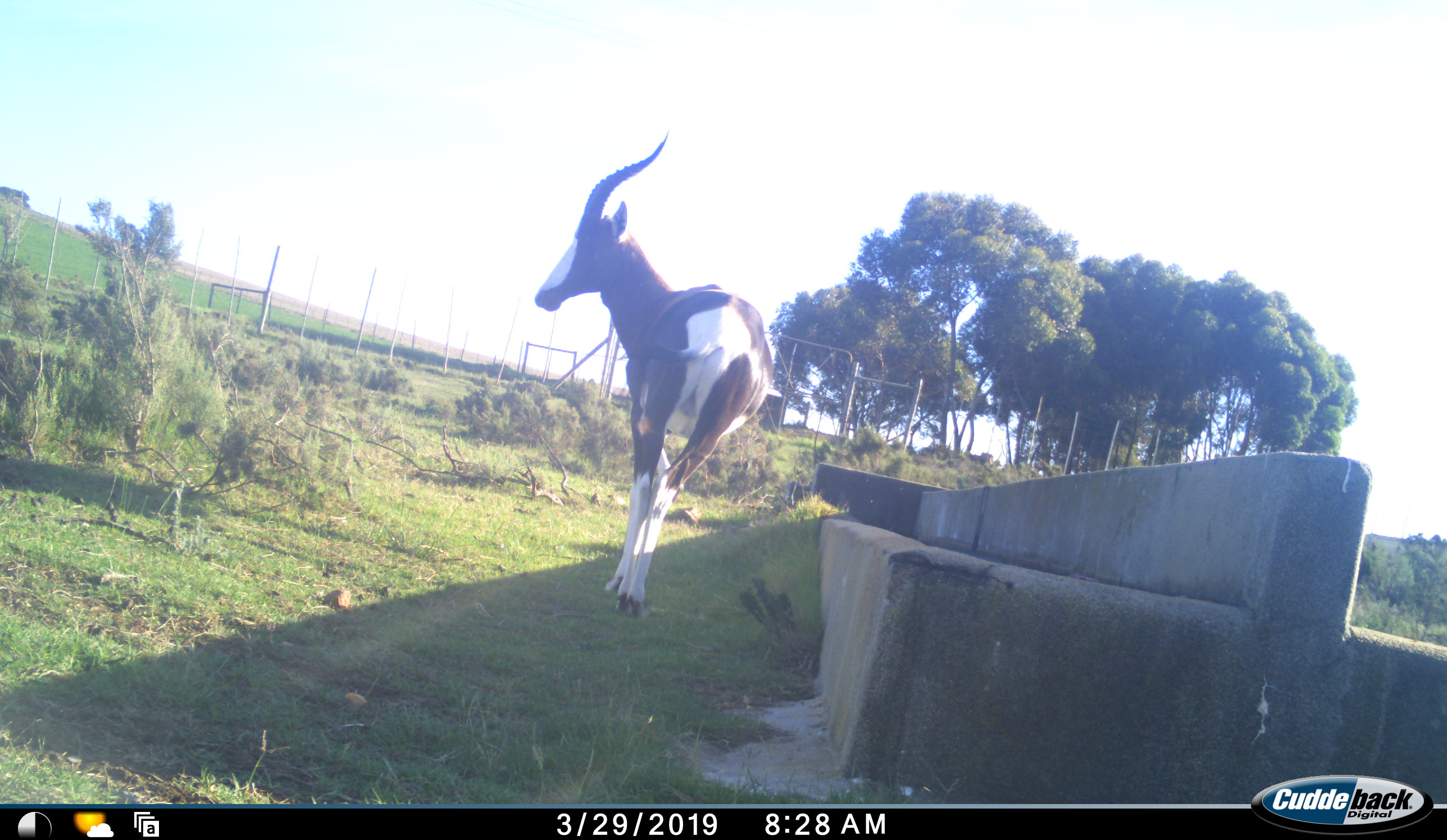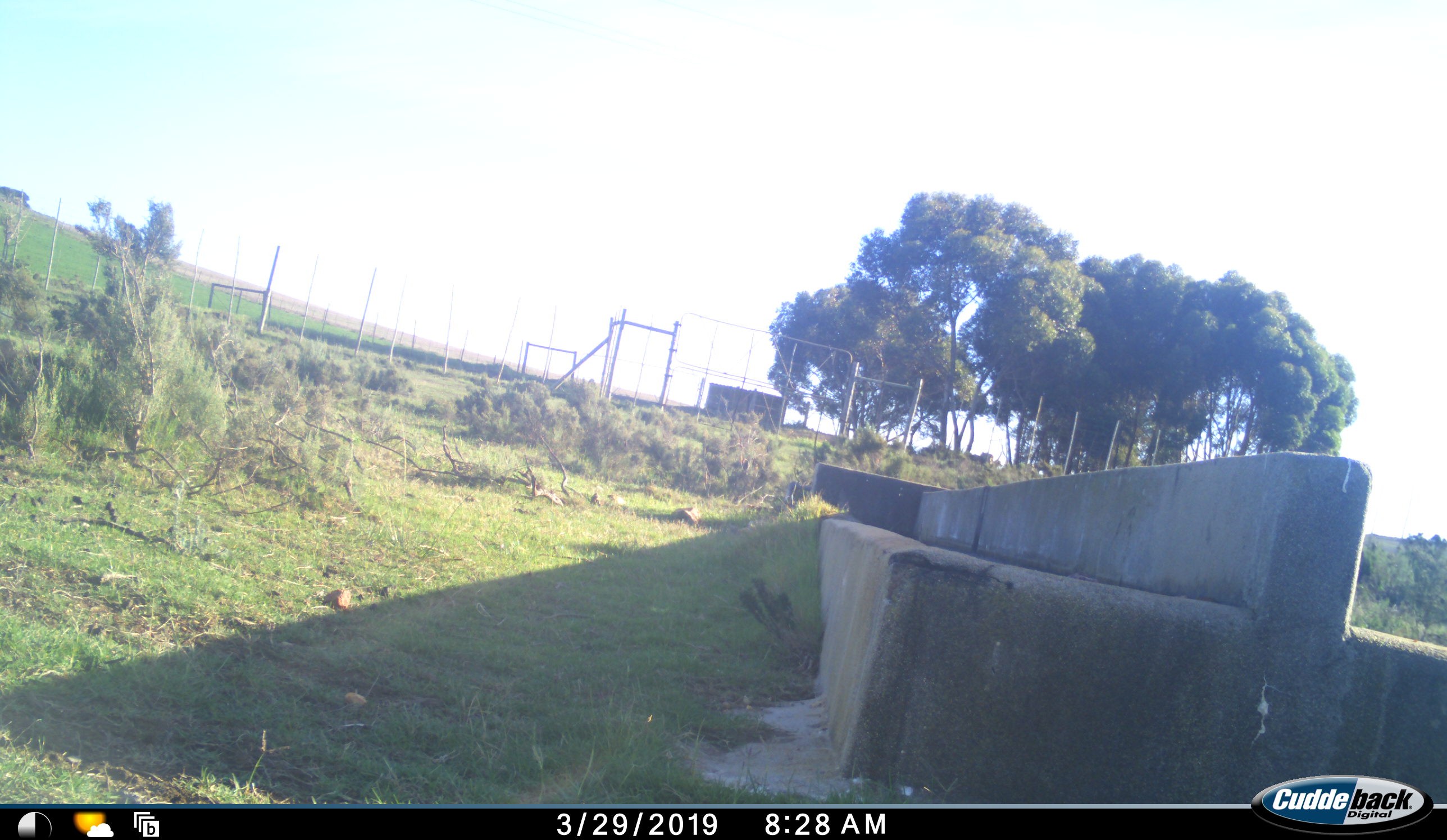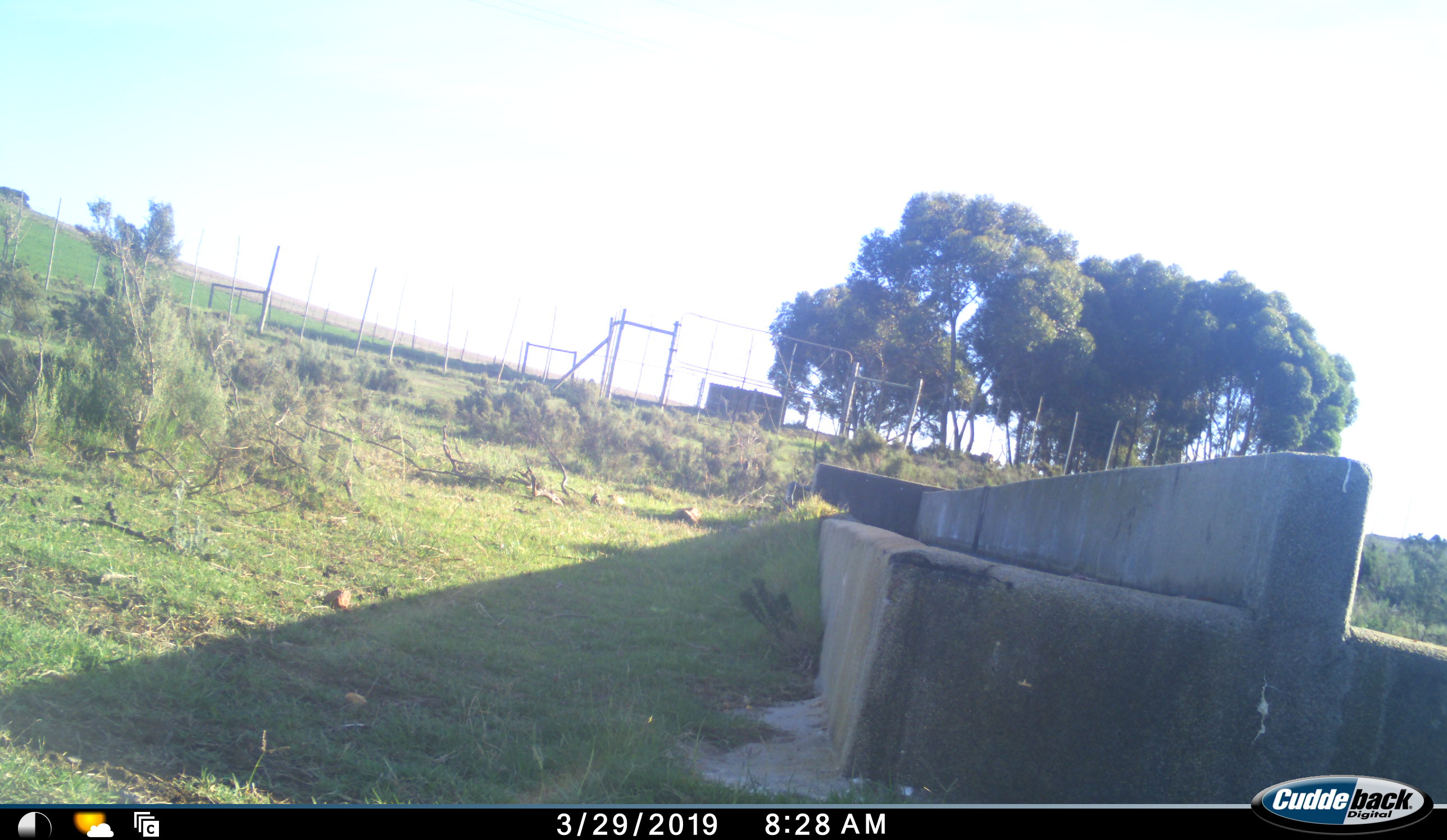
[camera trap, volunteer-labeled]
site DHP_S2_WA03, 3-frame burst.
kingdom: Animalia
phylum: Chordata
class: Mammalia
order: Artiodactyla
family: Bovidae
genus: Damaliscus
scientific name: Damaliscus pygargus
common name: bontebok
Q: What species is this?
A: Bontebok (Damaliscus pygargus).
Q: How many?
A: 1.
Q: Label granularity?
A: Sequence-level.